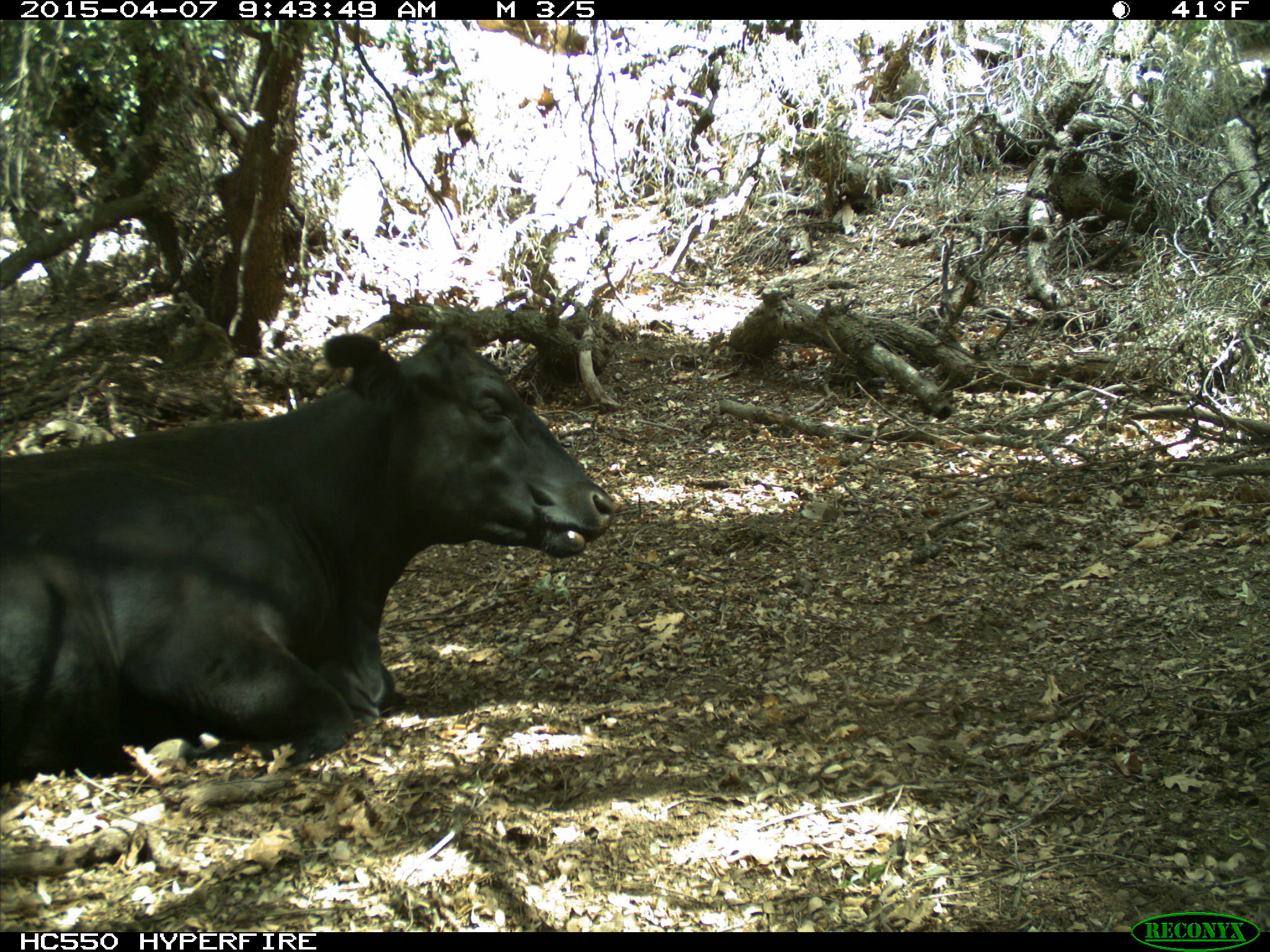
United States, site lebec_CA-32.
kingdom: Animalia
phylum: Chordata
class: Mammalia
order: Artiodactyla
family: Bovidae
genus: Bos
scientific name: Bos taurus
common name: domestic cow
Bos taurus (domestic cow).